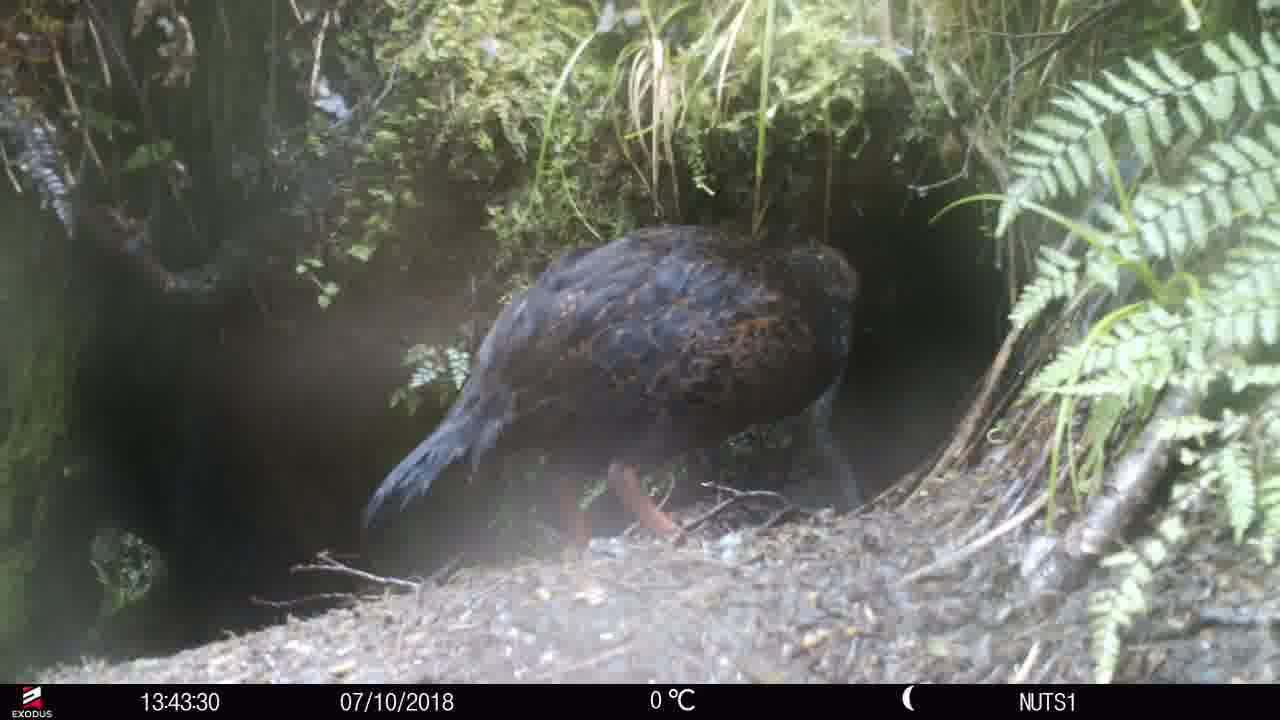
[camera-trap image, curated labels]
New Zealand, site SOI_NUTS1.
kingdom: Animalia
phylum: Chordata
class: Aves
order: Gruiformes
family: Rallidae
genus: Gallirallus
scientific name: Gallirallus australis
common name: weka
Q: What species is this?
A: Weka (Gallirallus australis).